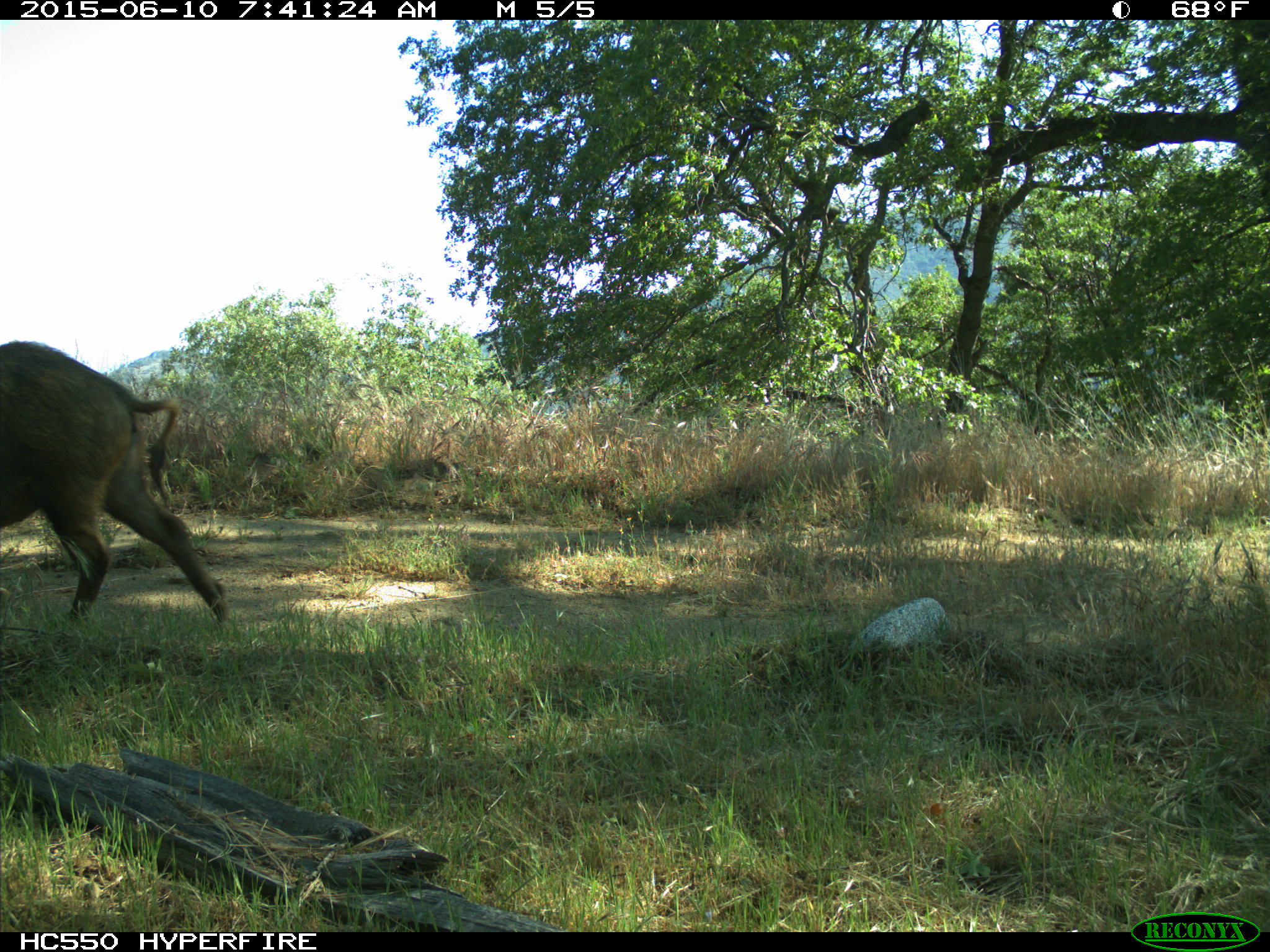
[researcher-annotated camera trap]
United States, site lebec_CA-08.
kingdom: Animalia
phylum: Chordata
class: Mammalia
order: Artiodactyla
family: Suidae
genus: Sus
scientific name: Sus scrofa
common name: wild boar